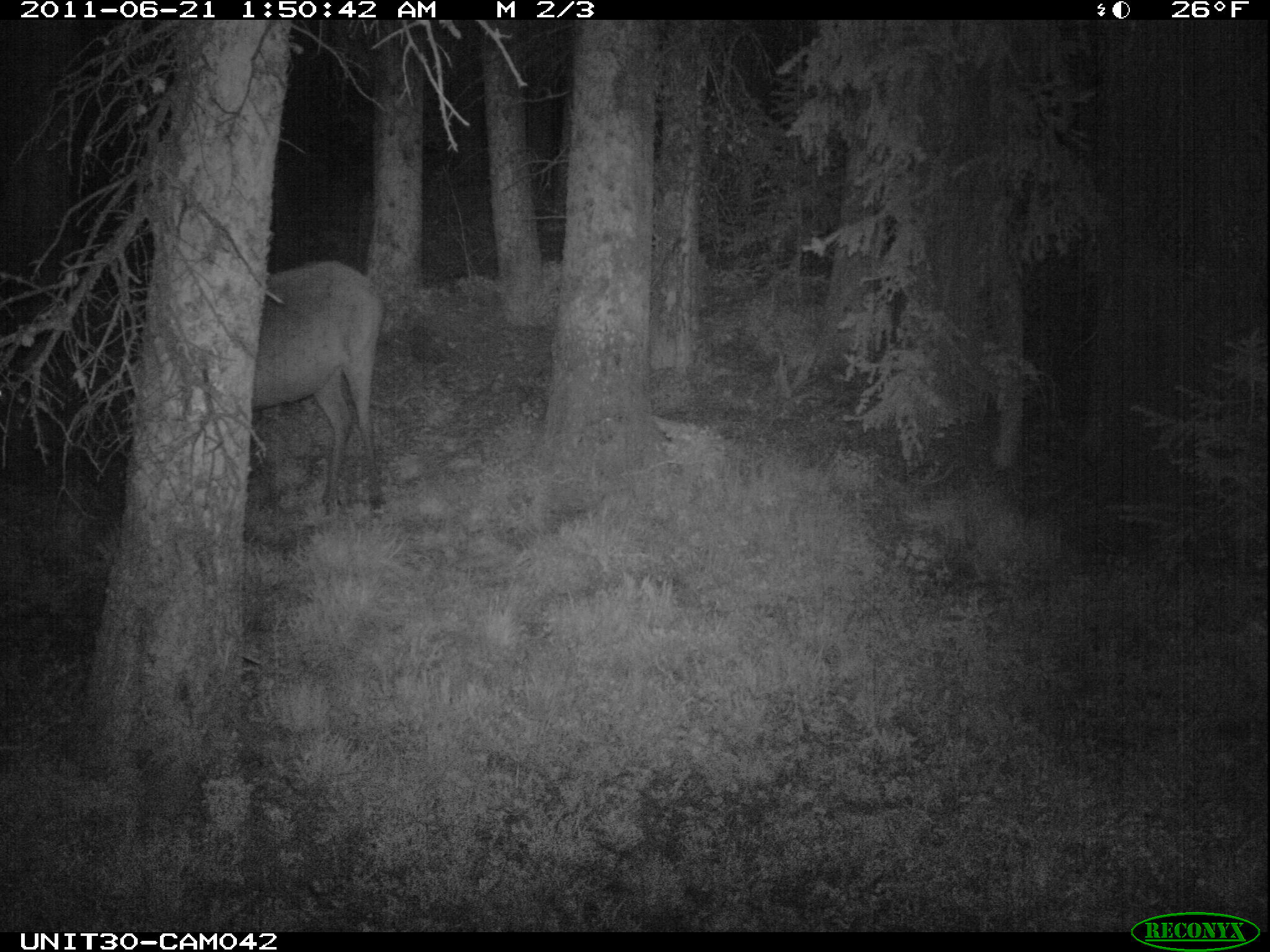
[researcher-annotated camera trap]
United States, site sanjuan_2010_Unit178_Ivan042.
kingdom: Animalia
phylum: Chordata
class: Mammalia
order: Artiodactyla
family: Cervidae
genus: Cervus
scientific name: Cervus elaphus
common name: red deer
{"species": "Cervus elaphus (red deer)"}